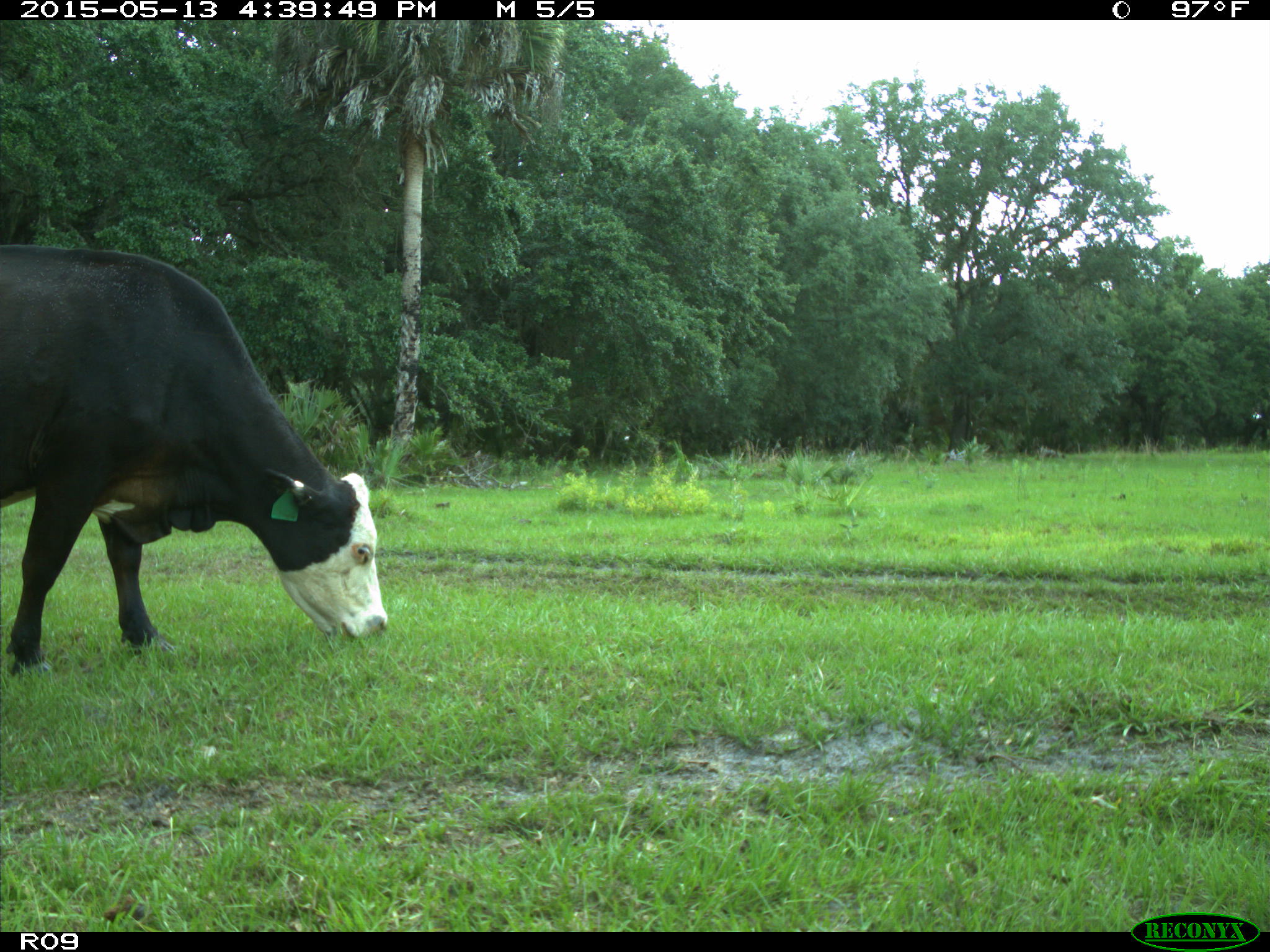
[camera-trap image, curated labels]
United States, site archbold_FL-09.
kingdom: Animalia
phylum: Chordata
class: Mammalia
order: Artiodactyla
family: Bovidae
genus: Bos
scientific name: Bos taurus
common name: domestic cow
Bos taurus (domestic cow).